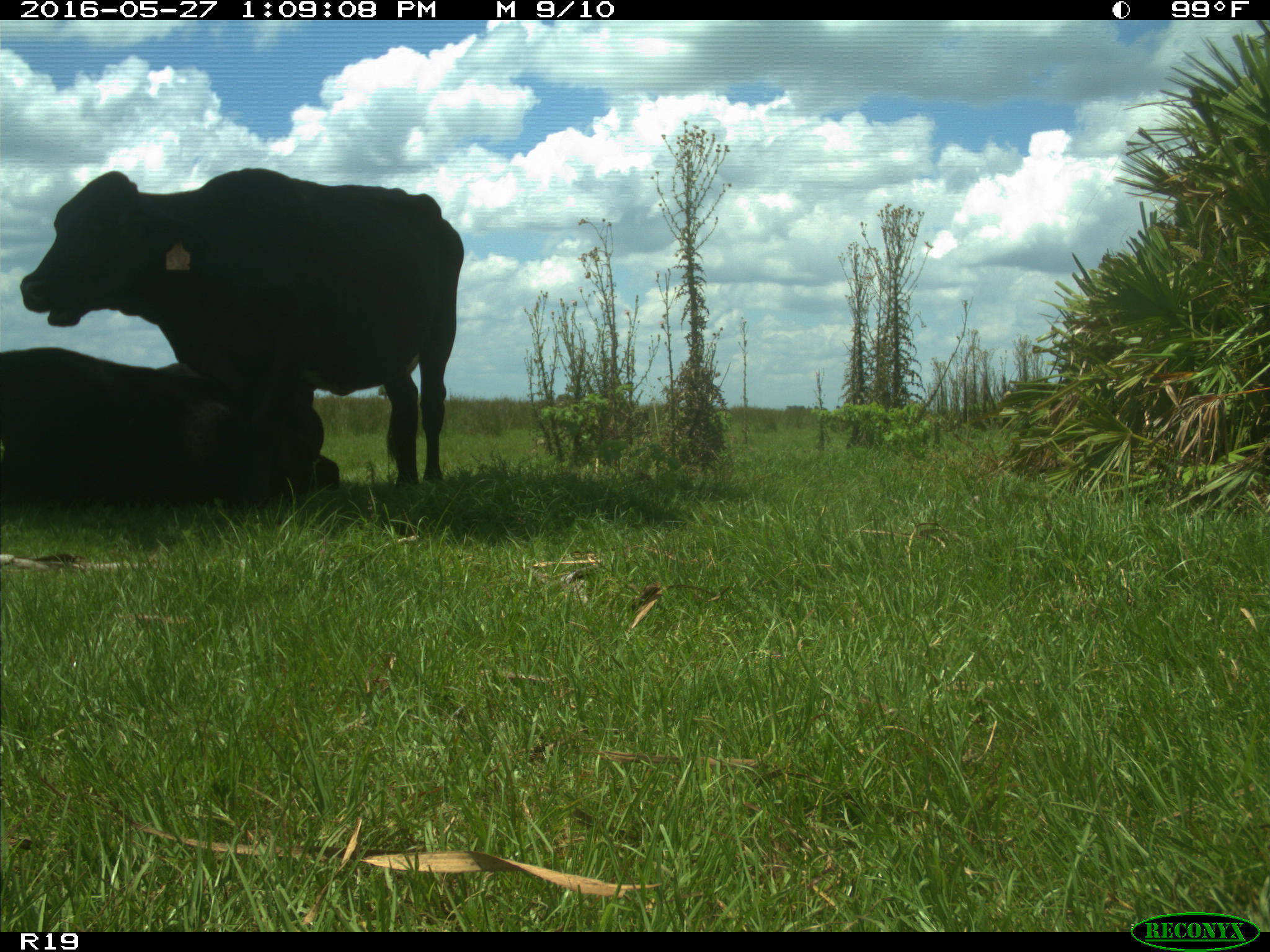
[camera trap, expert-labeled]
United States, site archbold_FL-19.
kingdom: Animalia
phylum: Chordata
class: Mammalia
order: Artiodactyla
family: Bovidae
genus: Bos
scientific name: Bos taurus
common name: domestic cow